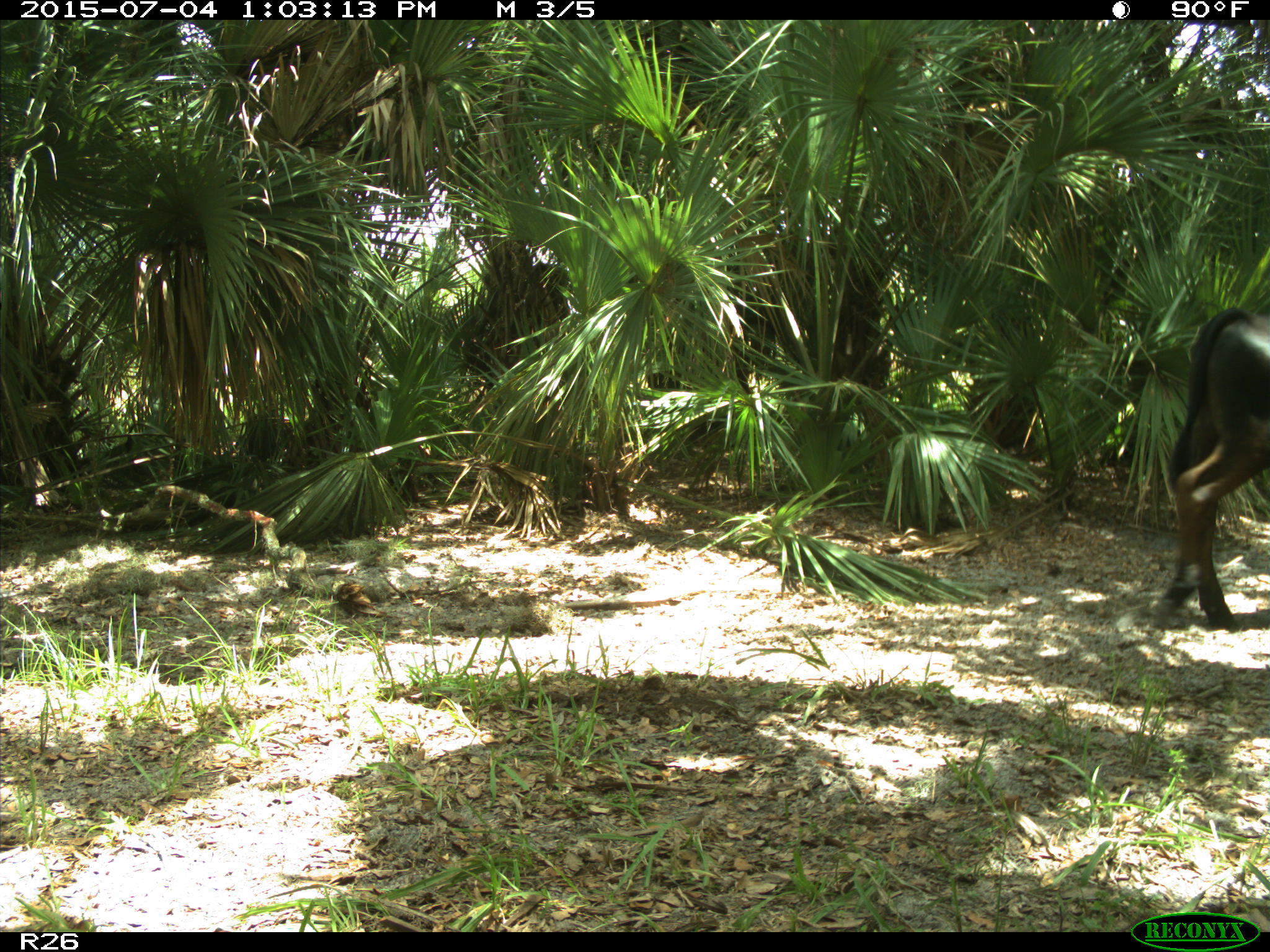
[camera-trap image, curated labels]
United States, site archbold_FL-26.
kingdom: Animalia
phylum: Chordata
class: Mammalia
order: Artiodactyla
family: Bovidae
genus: Bos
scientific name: Bos taurus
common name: domestic cow